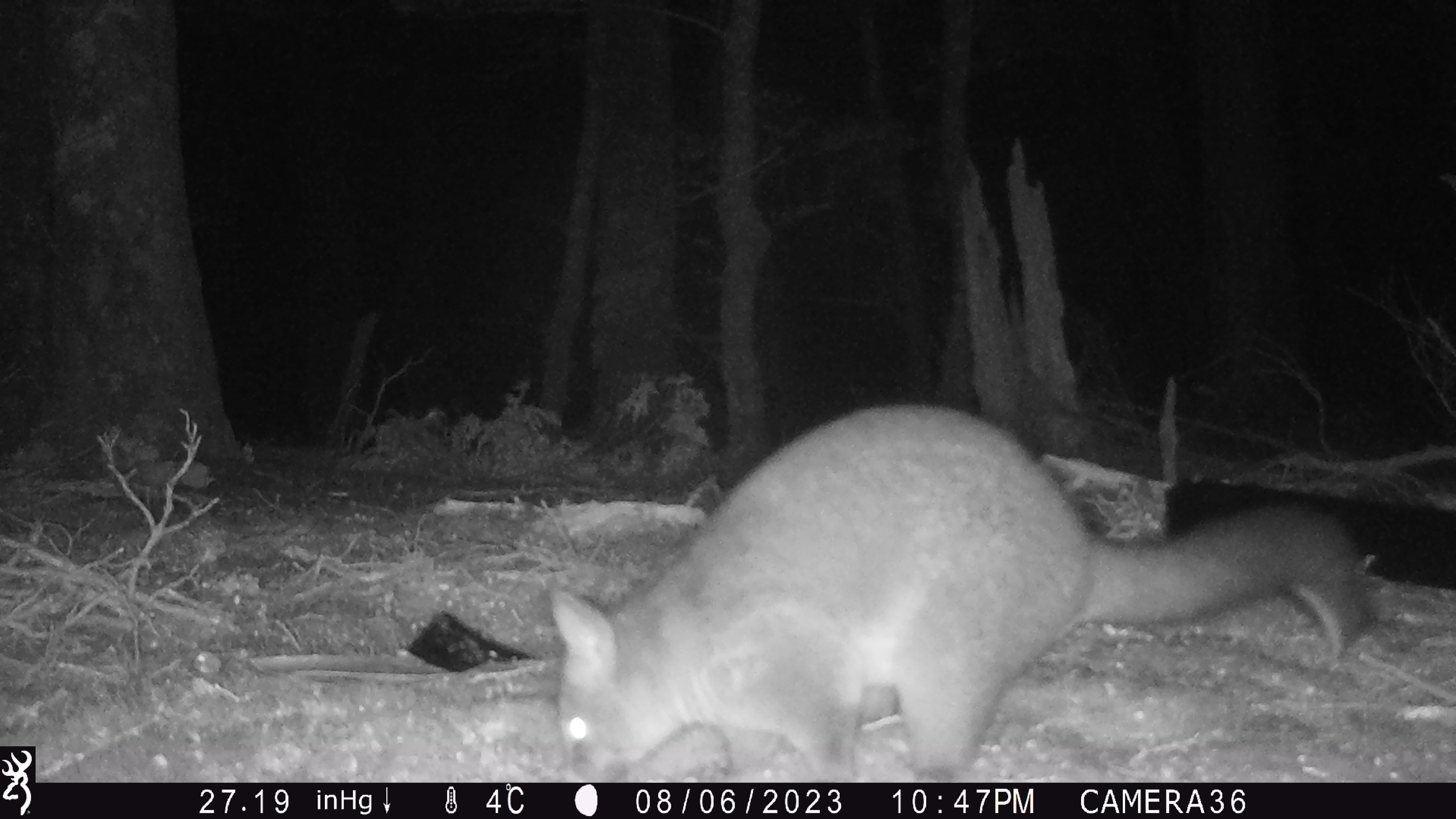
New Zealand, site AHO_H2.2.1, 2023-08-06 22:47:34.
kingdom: Animalia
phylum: Chordata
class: Mammalia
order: Carnivora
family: Mustelidae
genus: Mustela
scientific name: Mustela erminea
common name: stoat